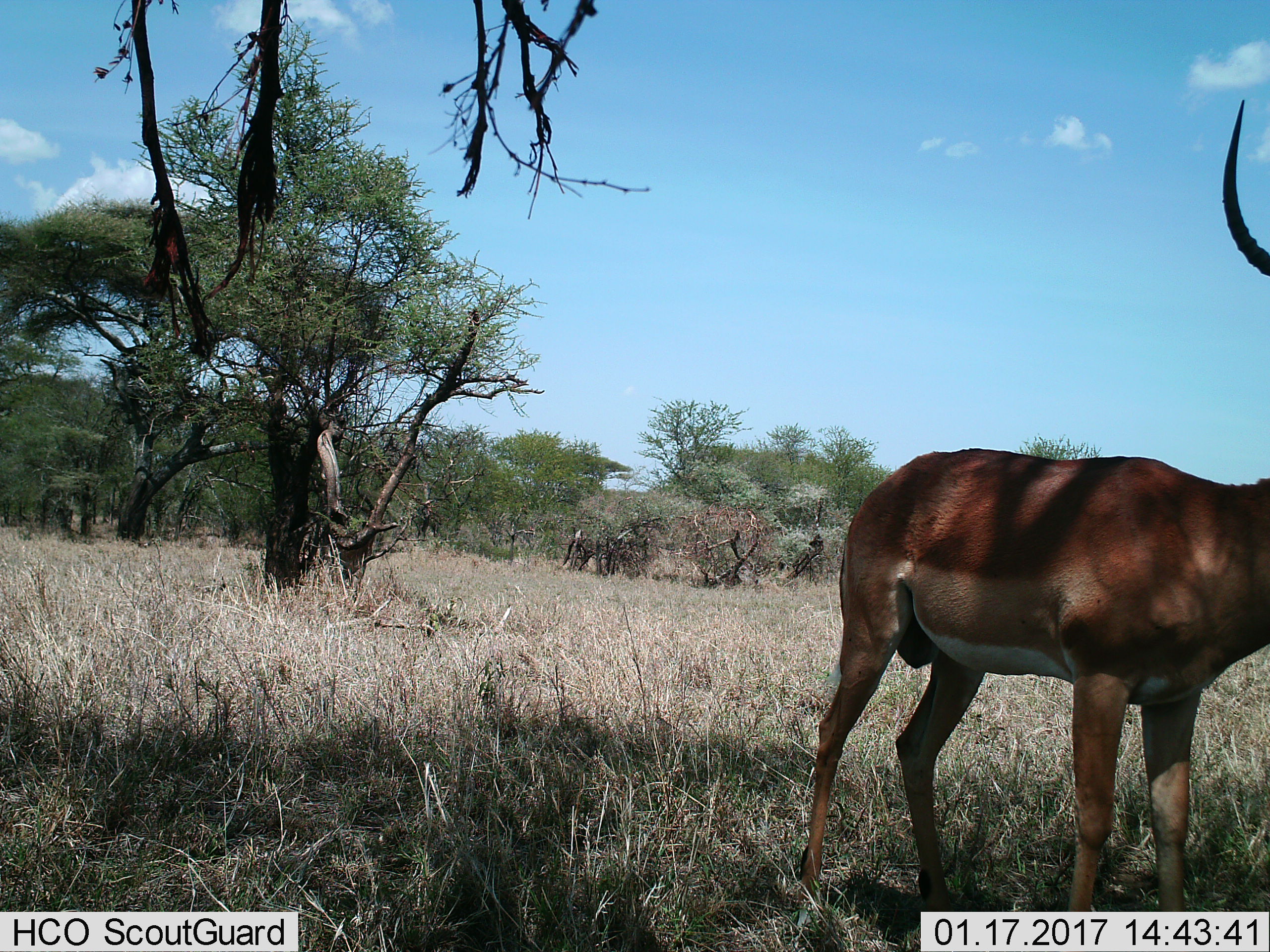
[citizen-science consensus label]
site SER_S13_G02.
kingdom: Animalia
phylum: Chordata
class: Mammalia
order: Artiodactyla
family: Bovidae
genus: Aepyceros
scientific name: Aepyceros melampus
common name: impala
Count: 1.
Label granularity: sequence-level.